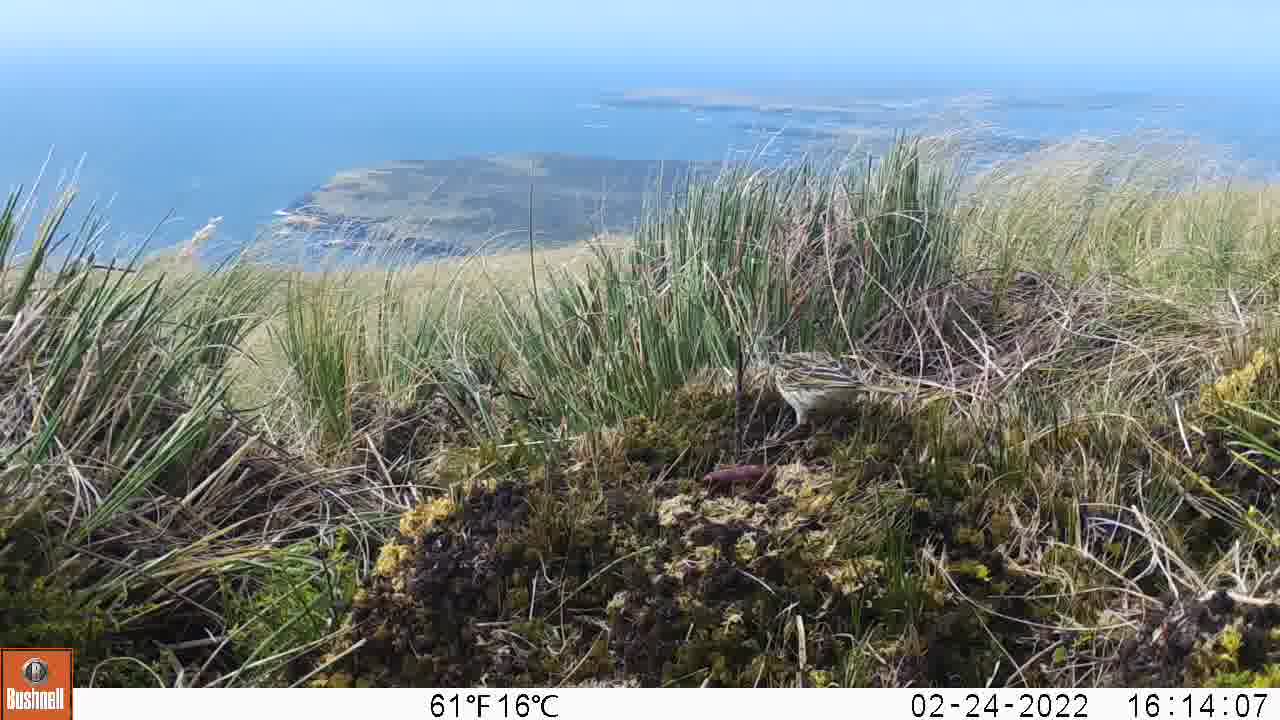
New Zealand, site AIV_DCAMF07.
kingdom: Animalia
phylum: Chordata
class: Aves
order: Passeriformes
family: Motacillidae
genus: Anthus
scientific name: Anthus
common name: pipit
Pipit (Anthus).